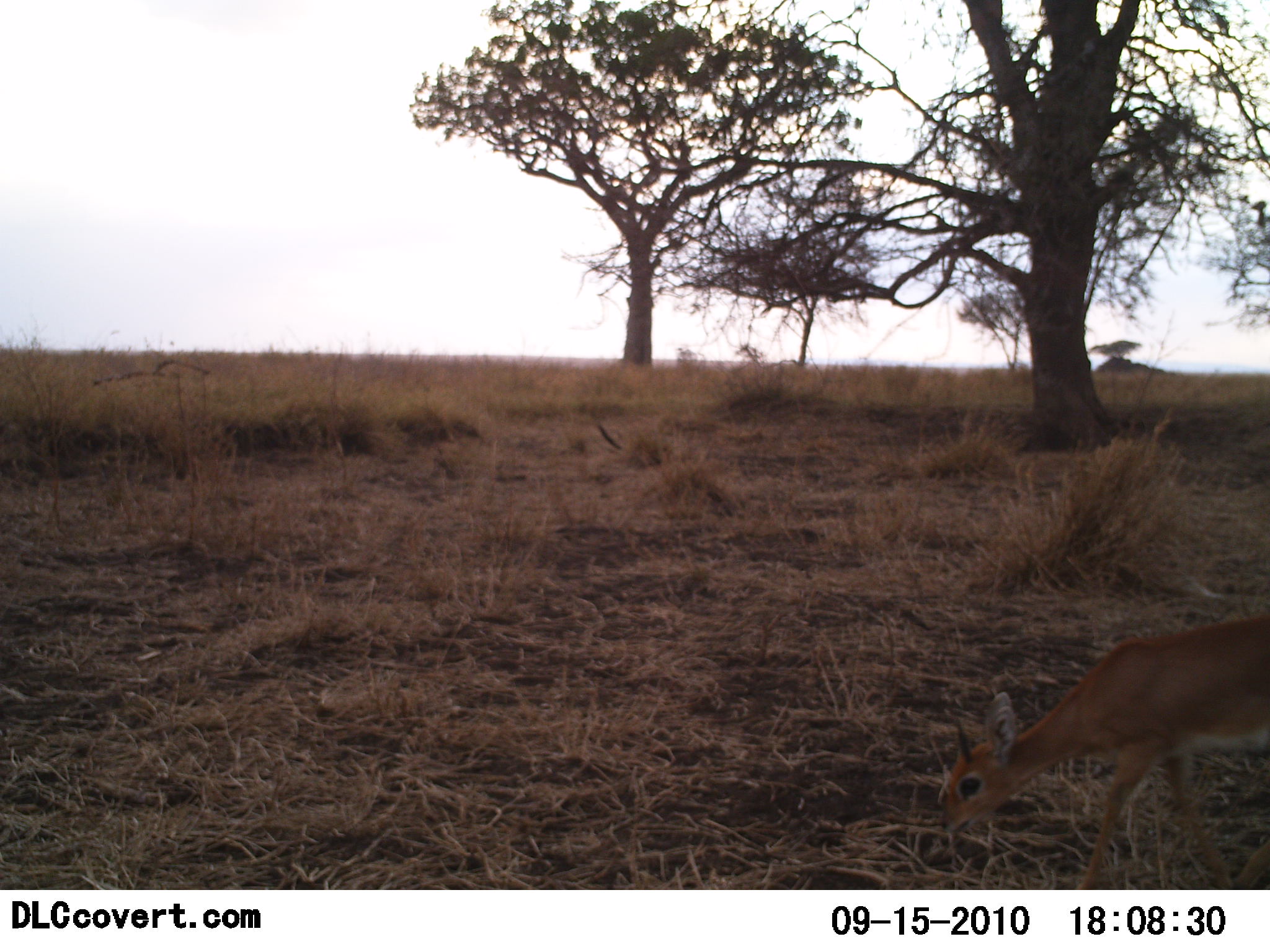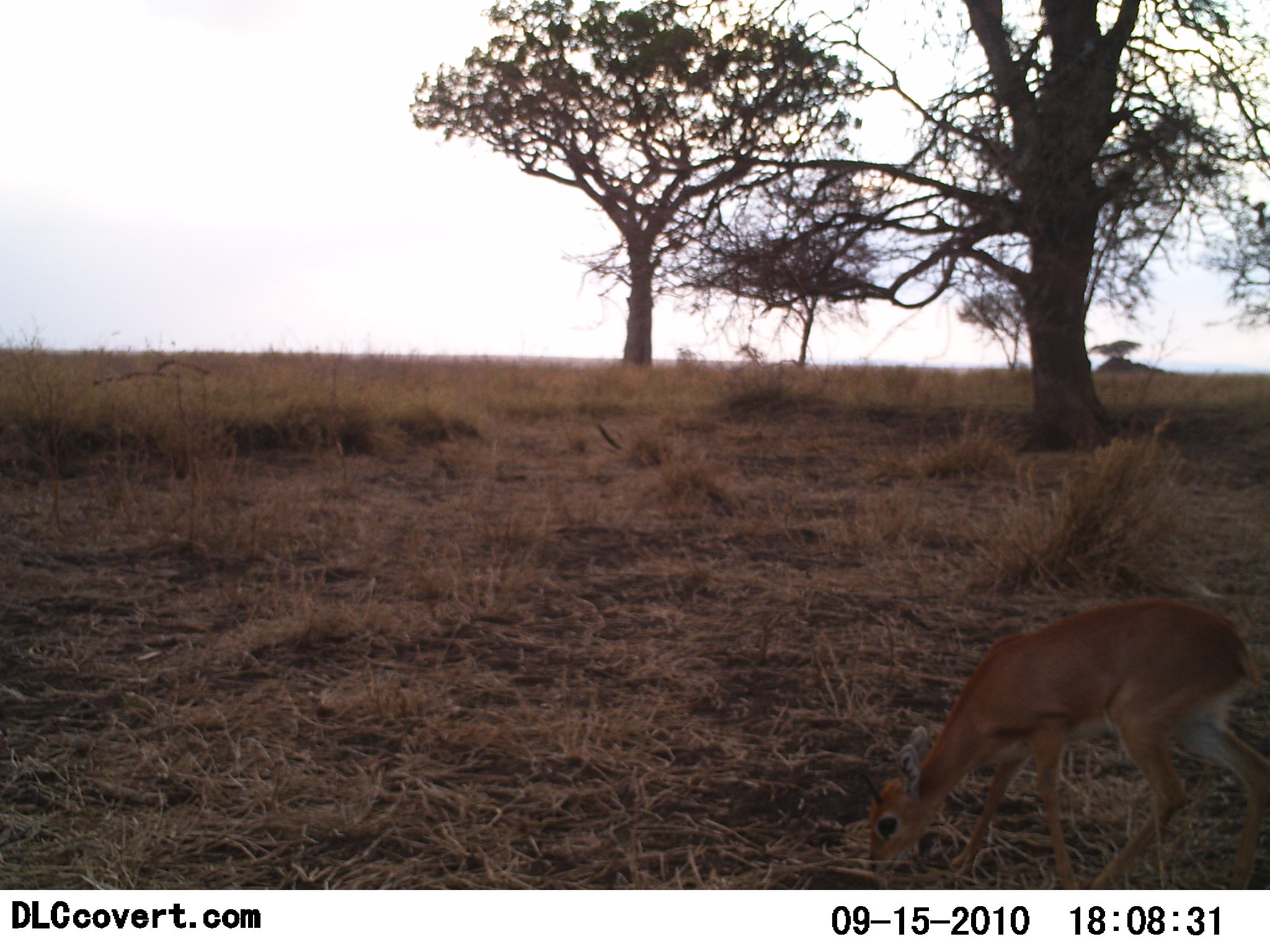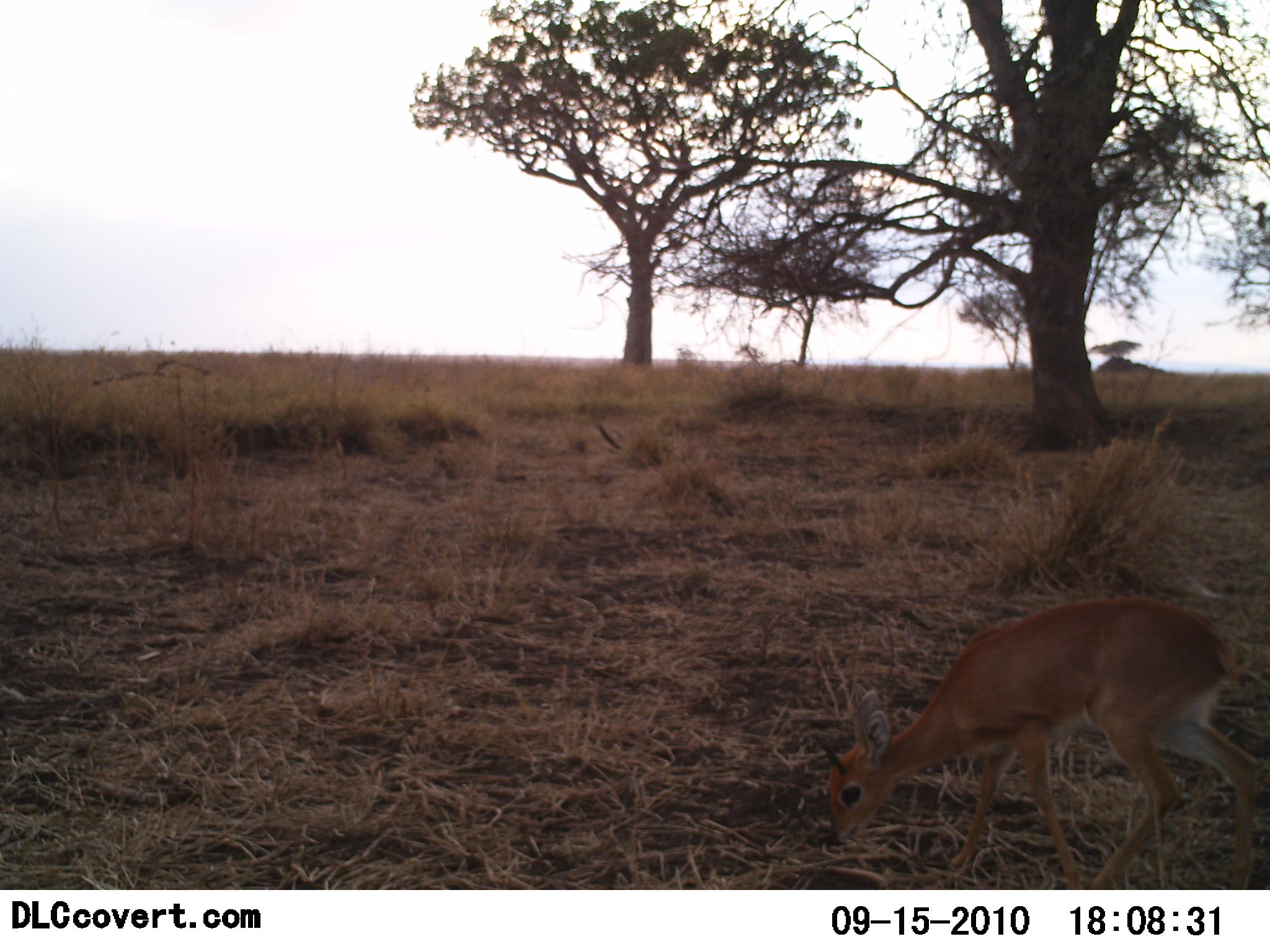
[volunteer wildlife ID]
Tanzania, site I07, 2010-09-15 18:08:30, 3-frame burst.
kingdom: Animalia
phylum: Chordata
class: Mammalia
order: Artiodactyla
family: Bovidae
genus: Madoqua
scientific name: Madoqua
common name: dikdik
Dikdik (Madoqua), count 1. Behavior (volunteer vote fractions): standing 7%, resting 0%, moving 27%, interacting 0%. Young present (vote fraction): 7%. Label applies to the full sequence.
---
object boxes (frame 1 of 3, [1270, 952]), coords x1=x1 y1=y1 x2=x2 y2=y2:
animal: x1=938 y1=613 x2=1270 y2=891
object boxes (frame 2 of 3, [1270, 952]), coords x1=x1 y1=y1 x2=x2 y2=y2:
animal: x1=858 y1=597 x2=1270 y2=891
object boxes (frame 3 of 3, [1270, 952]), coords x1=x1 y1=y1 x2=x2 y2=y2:
animal: x1=811 y1=597 x2=1259 y2=890